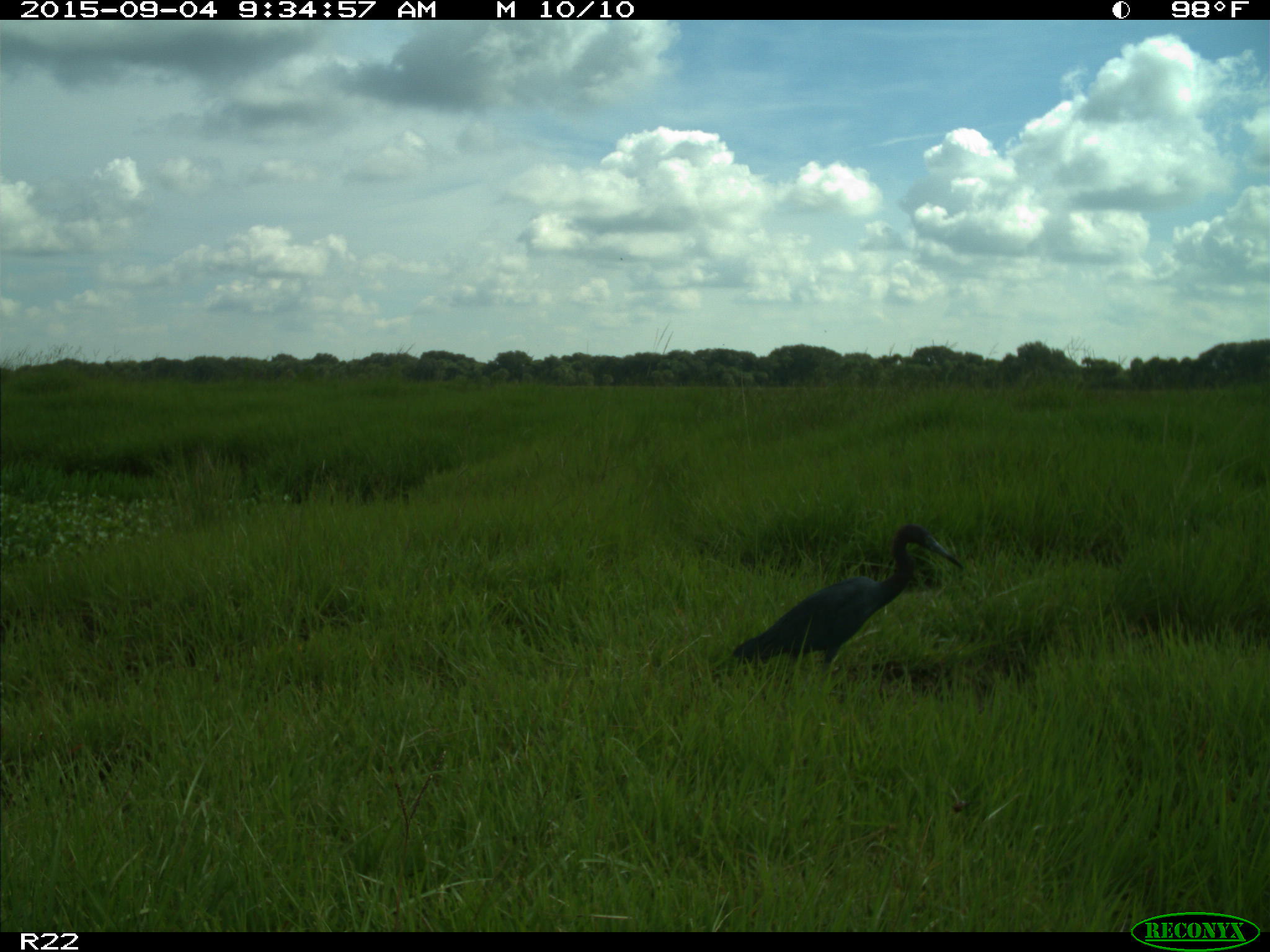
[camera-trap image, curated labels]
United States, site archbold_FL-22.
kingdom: Animalia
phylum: Chordata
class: Aves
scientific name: Aves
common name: birds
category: unidentified bird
Unidentified bird (birds) (Aves).